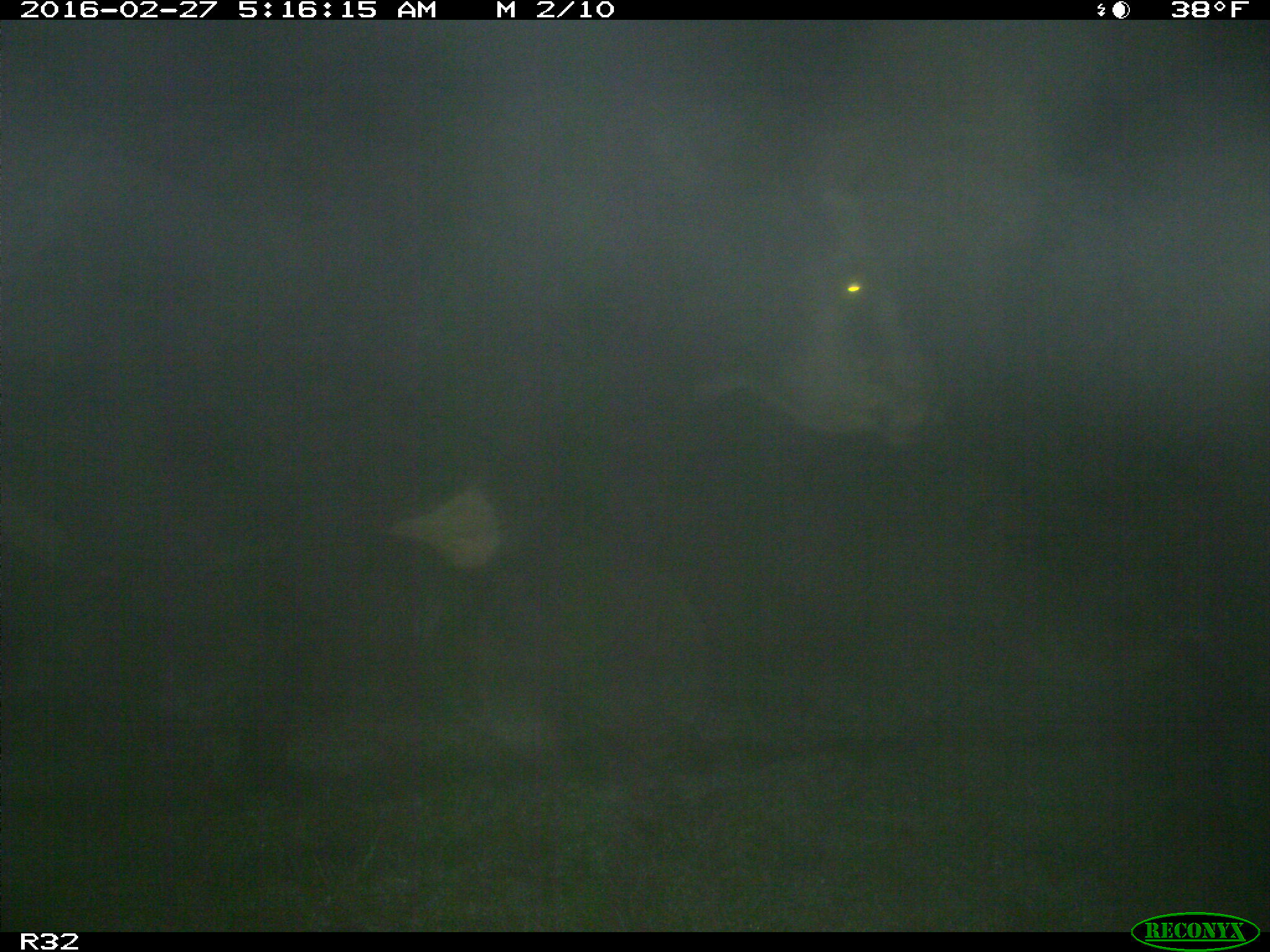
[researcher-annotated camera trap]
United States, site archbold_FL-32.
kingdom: Animalia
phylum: Chordata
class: Mammalia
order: Artiodactyla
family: Bovidae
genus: Bos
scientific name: Bos taurus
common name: domestic cow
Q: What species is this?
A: Bos taurus (domestic cow).